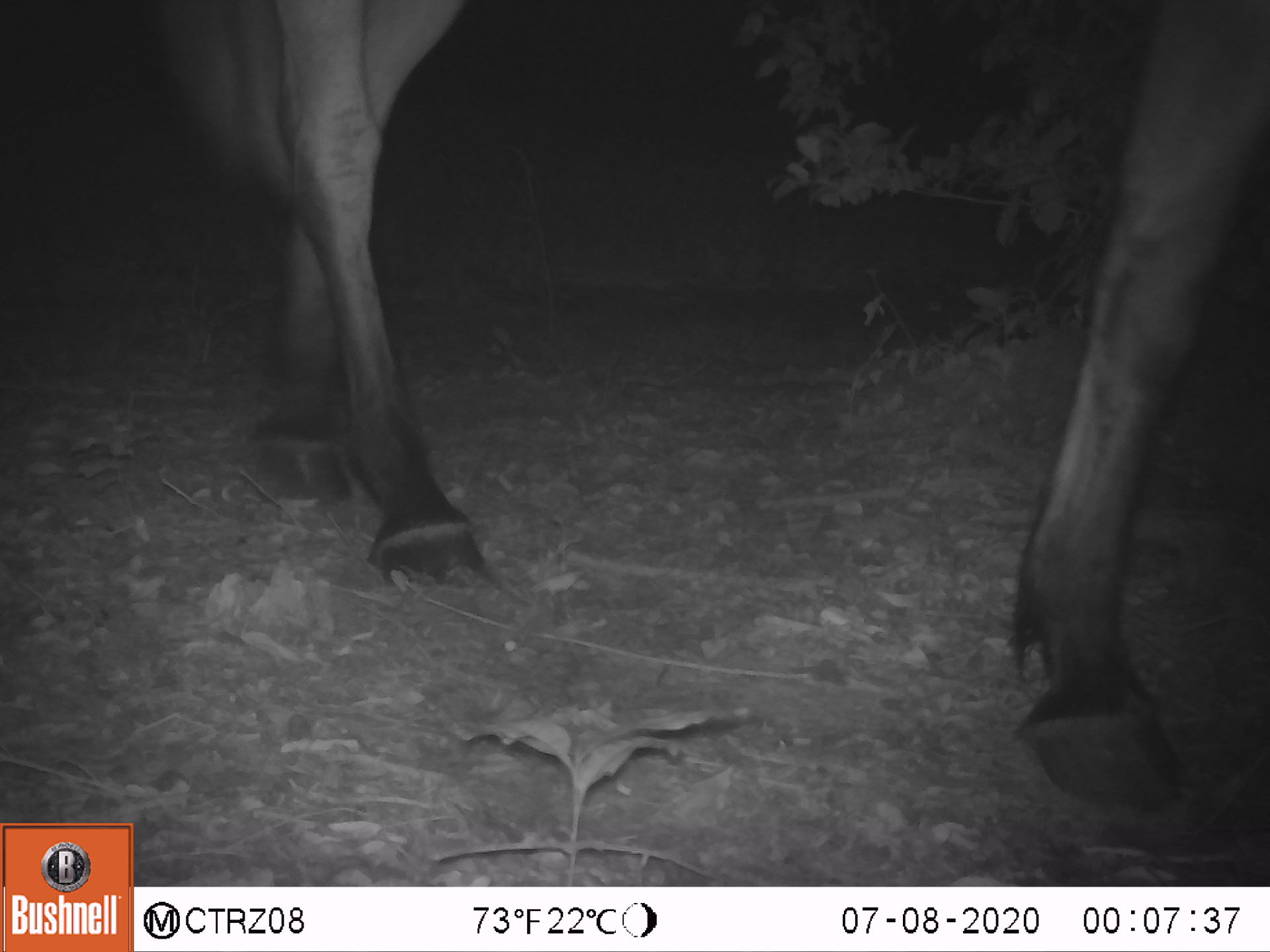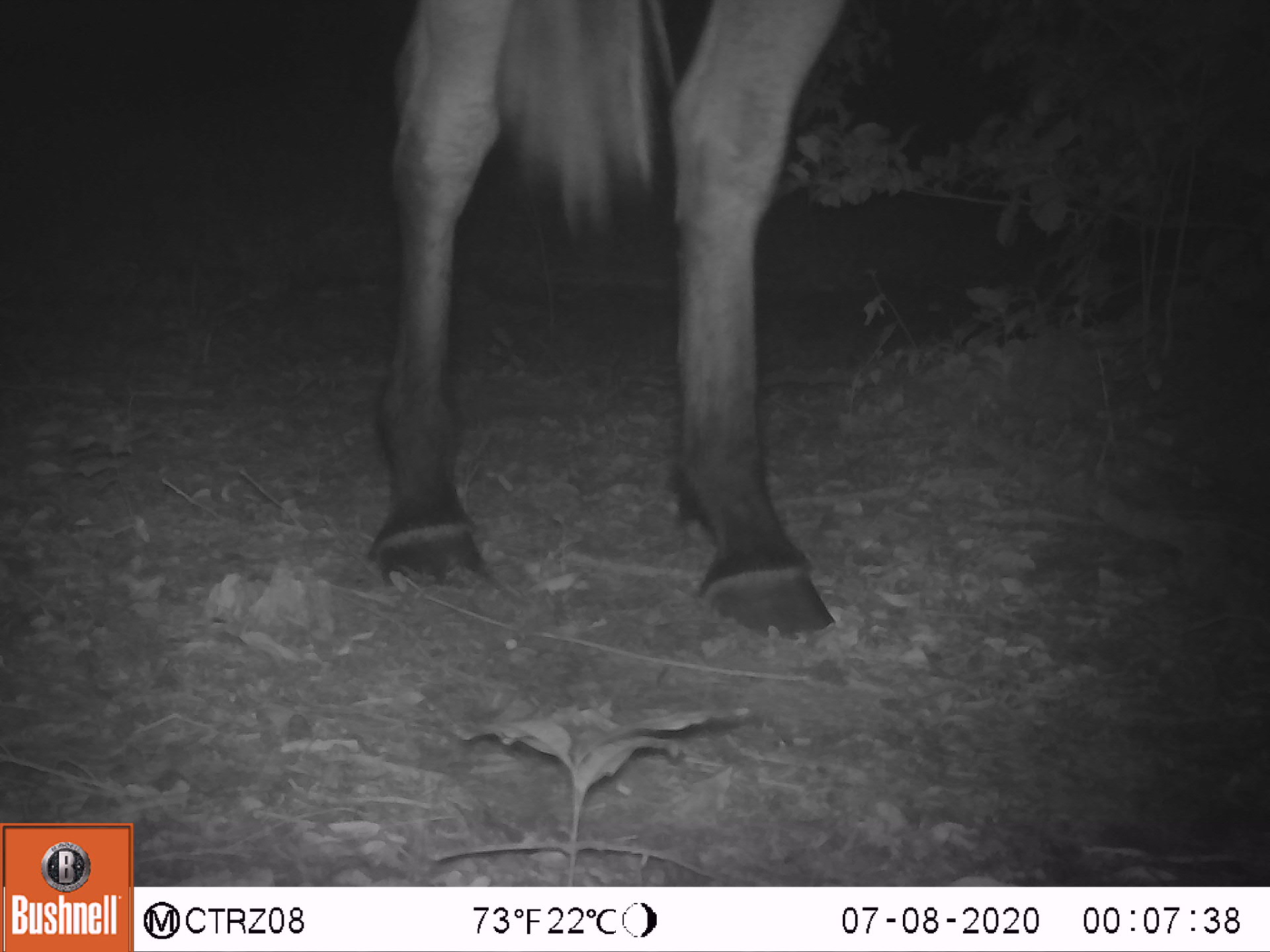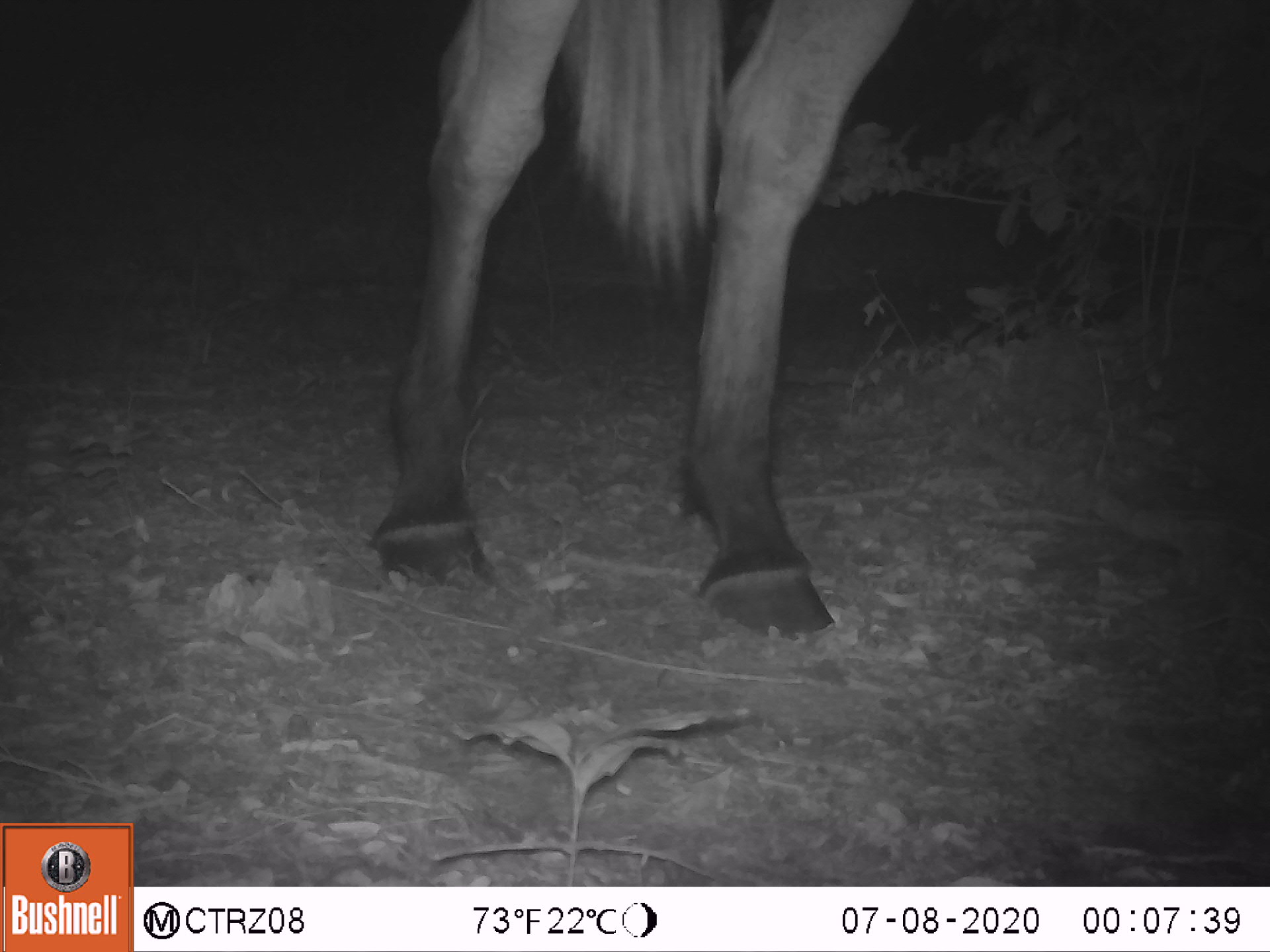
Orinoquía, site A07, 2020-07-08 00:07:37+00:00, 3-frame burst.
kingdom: Animalia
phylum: Chordata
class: Mammalia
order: Perissodactyla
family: Equidae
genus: Equus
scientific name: Equus caballus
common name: domestic horse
Domestic horse (Equus caballus).